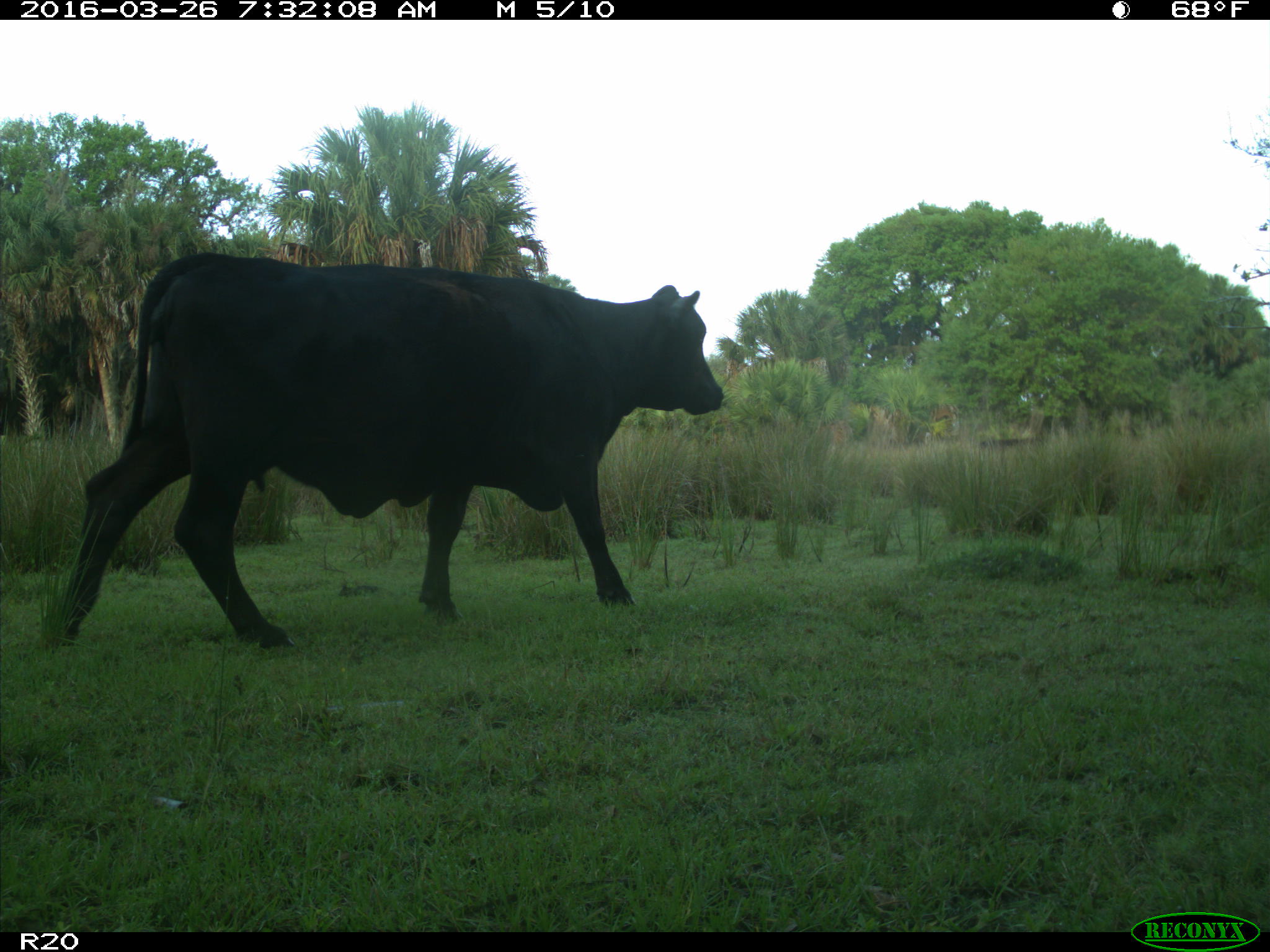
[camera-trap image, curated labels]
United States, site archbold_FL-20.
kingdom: Animalia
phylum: Chordata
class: Mammalia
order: Artiodactyla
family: Bovidae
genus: Bos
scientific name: Bos taurus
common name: domestic cow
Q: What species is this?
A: Bos taurus (domestic cow).